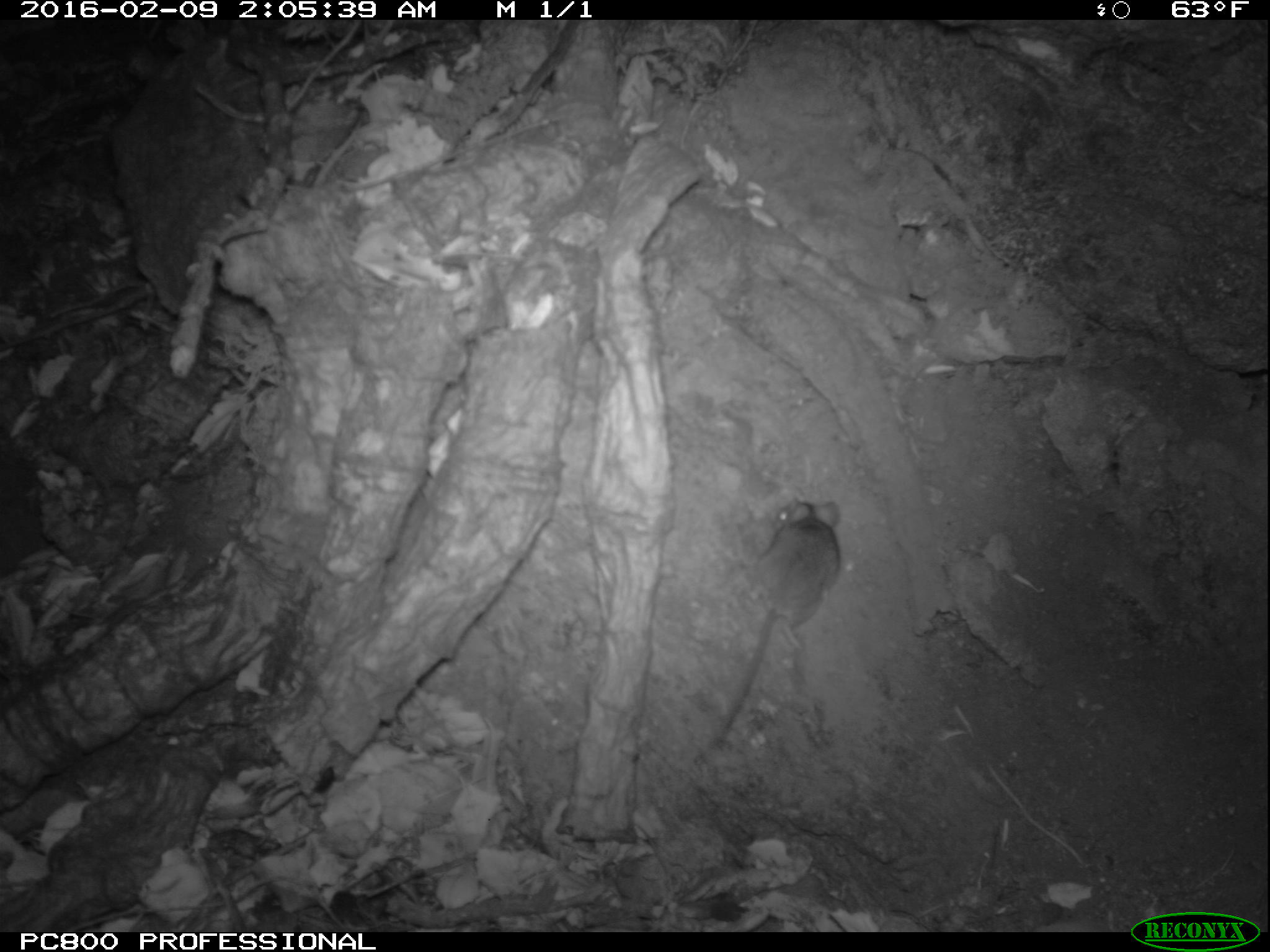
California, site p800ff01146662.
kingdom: Animalia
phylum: Chordata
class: Mammalia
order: Rodentia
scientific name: Rodentia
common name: rodent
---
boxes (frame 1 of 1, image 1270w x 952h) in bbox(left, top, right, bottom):
rodent: bbox(714, 496, 840, 747)